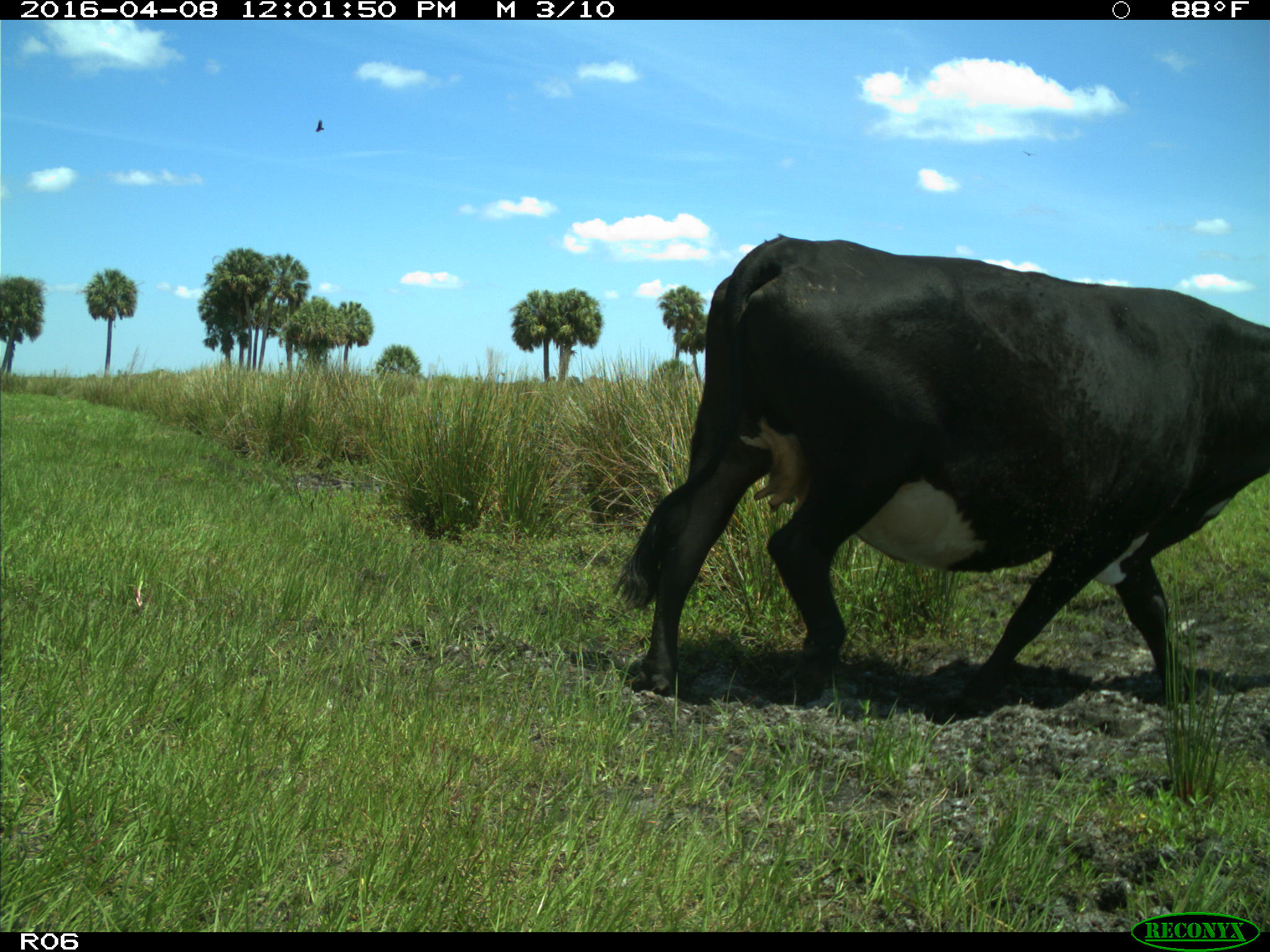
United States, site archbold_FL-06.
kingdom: Animalia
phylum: Chordata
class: Mammalia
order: Artiodactyla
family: Bovidae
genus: Bos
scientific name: Bos taurus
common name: domestic cow